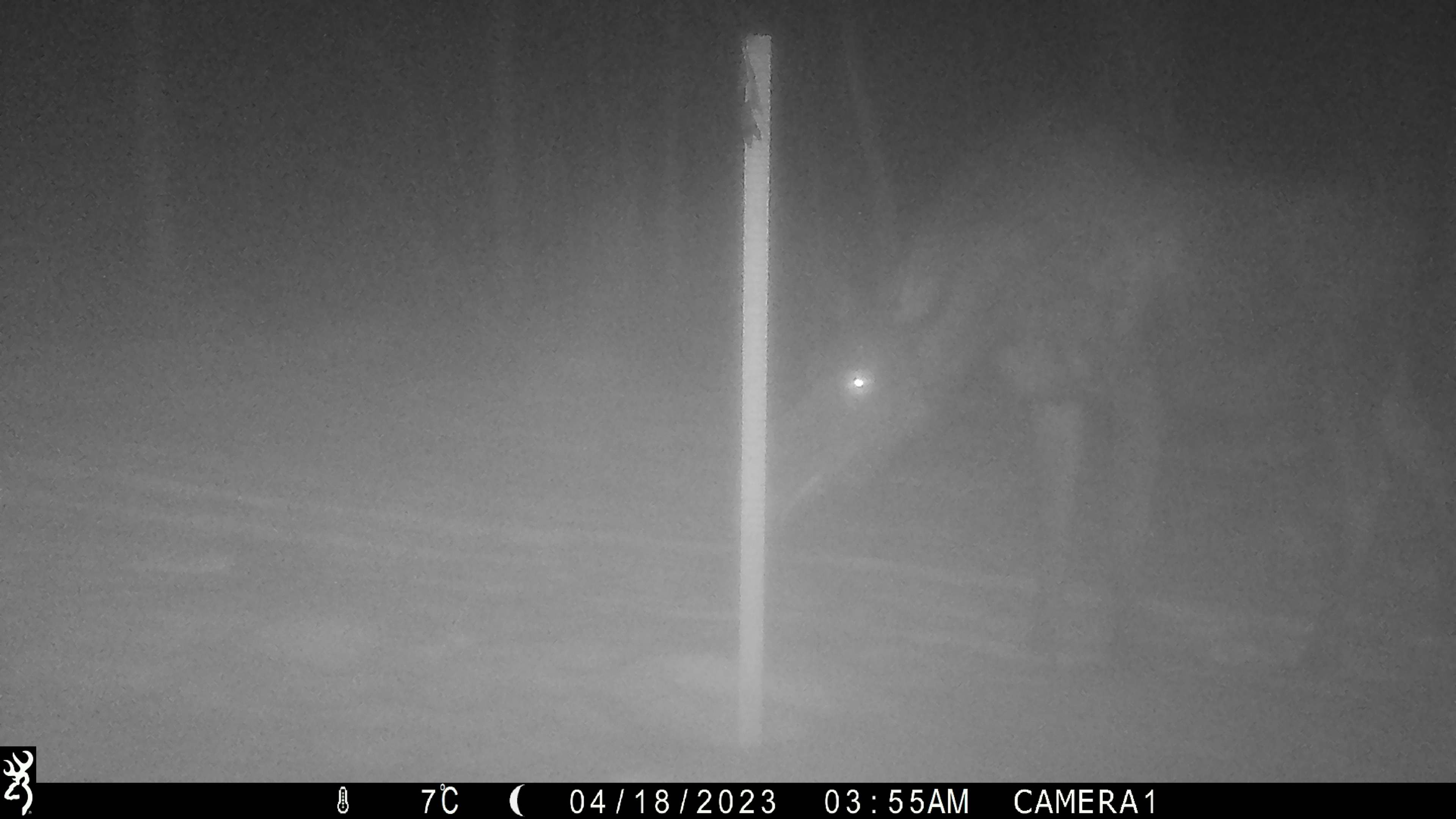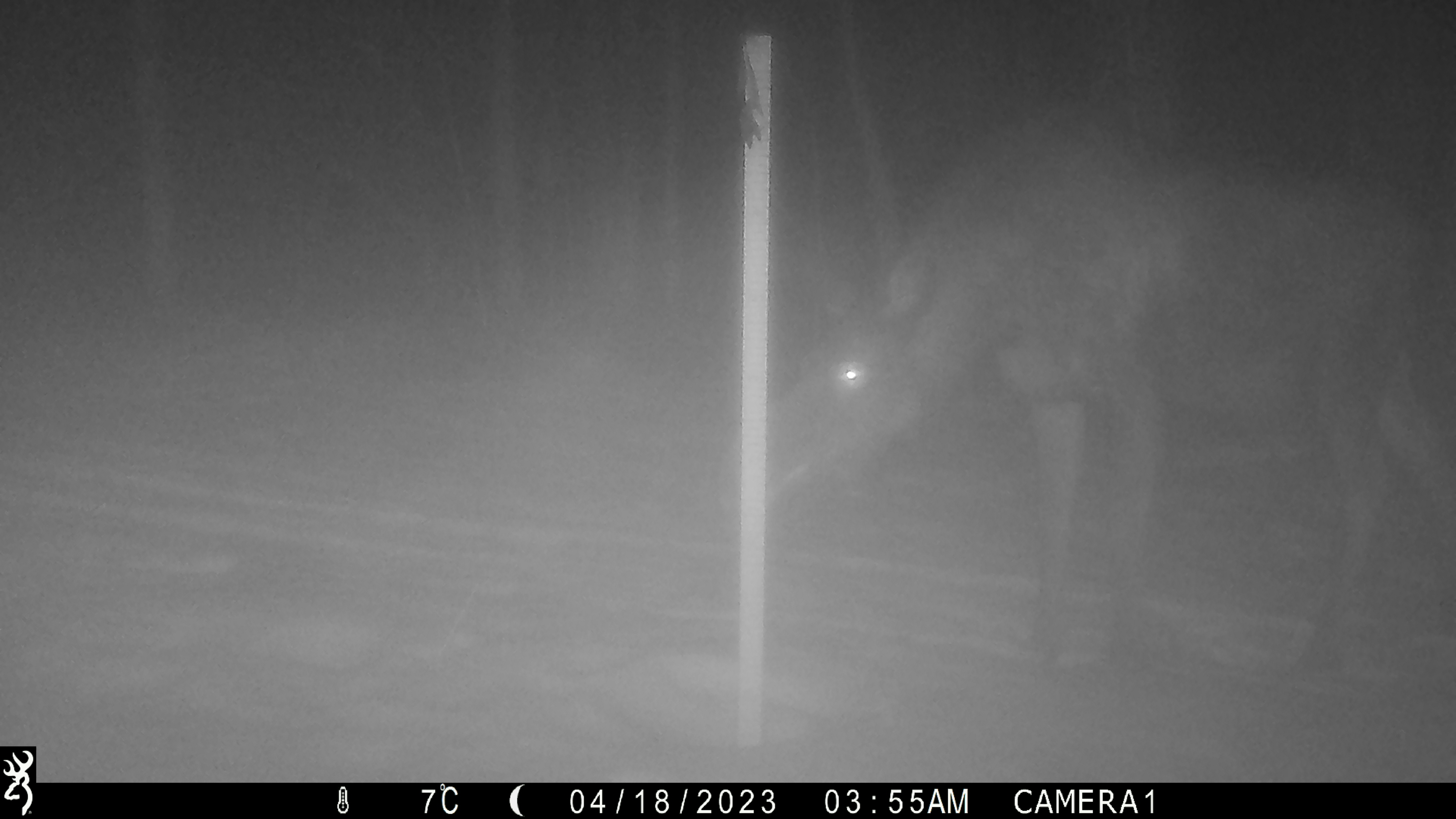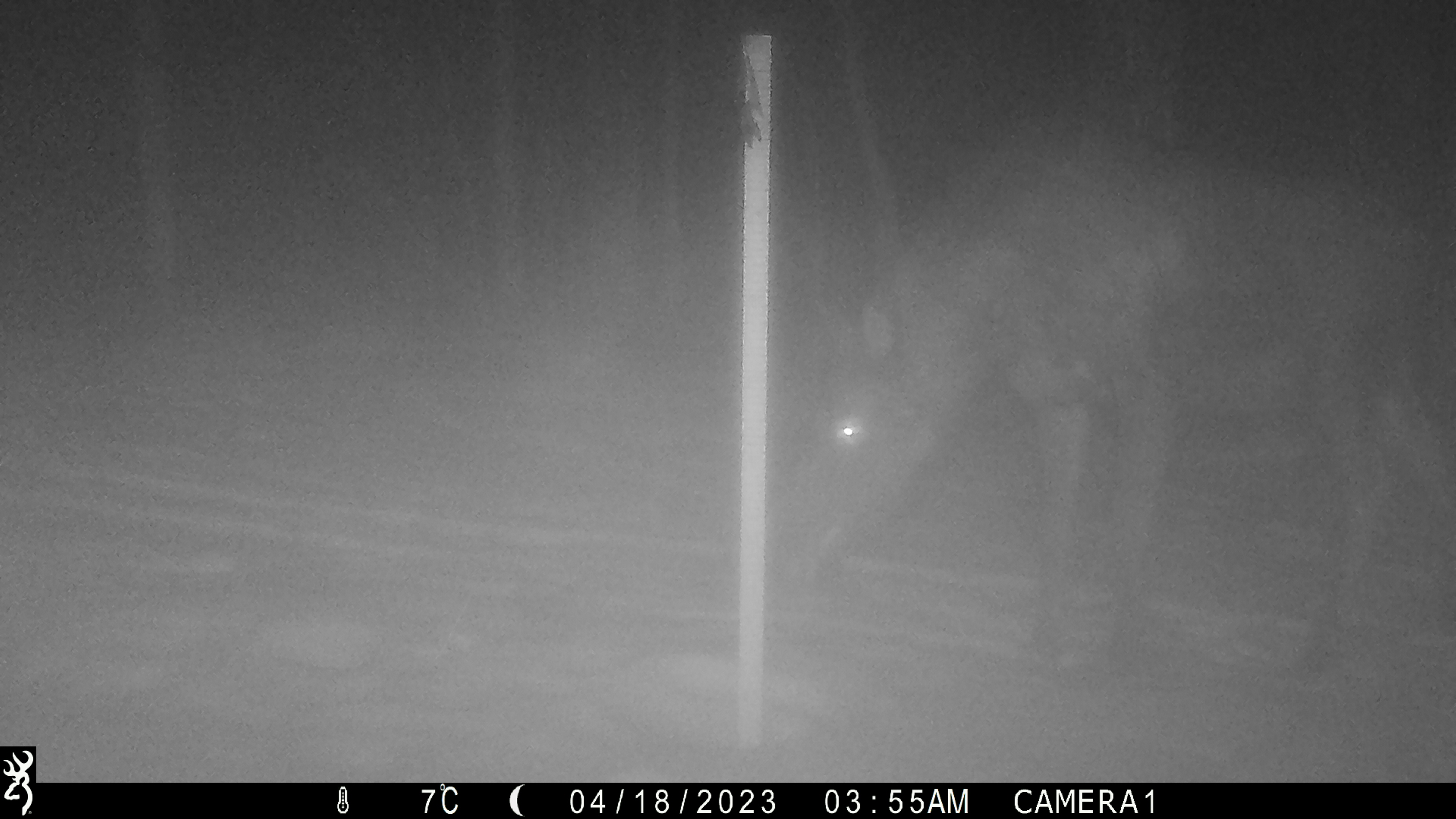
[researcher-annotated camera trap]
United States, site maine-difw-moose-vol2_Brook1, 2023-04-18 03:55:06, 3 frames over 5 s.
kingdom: Animalia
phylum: Chordata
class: Mammalia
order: Artiodactyla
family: Cervidae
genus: Alces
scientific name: Alces alces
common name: moose